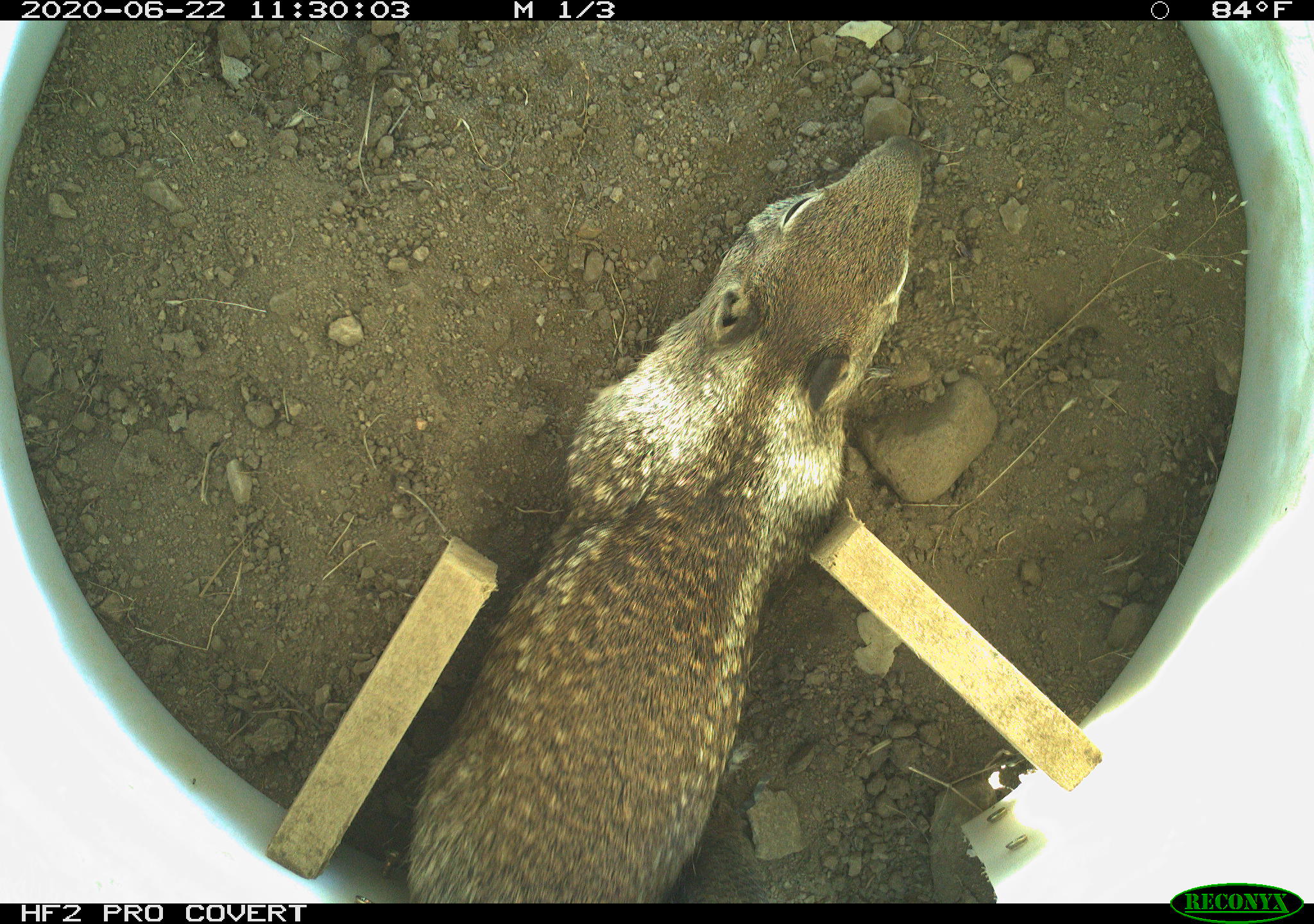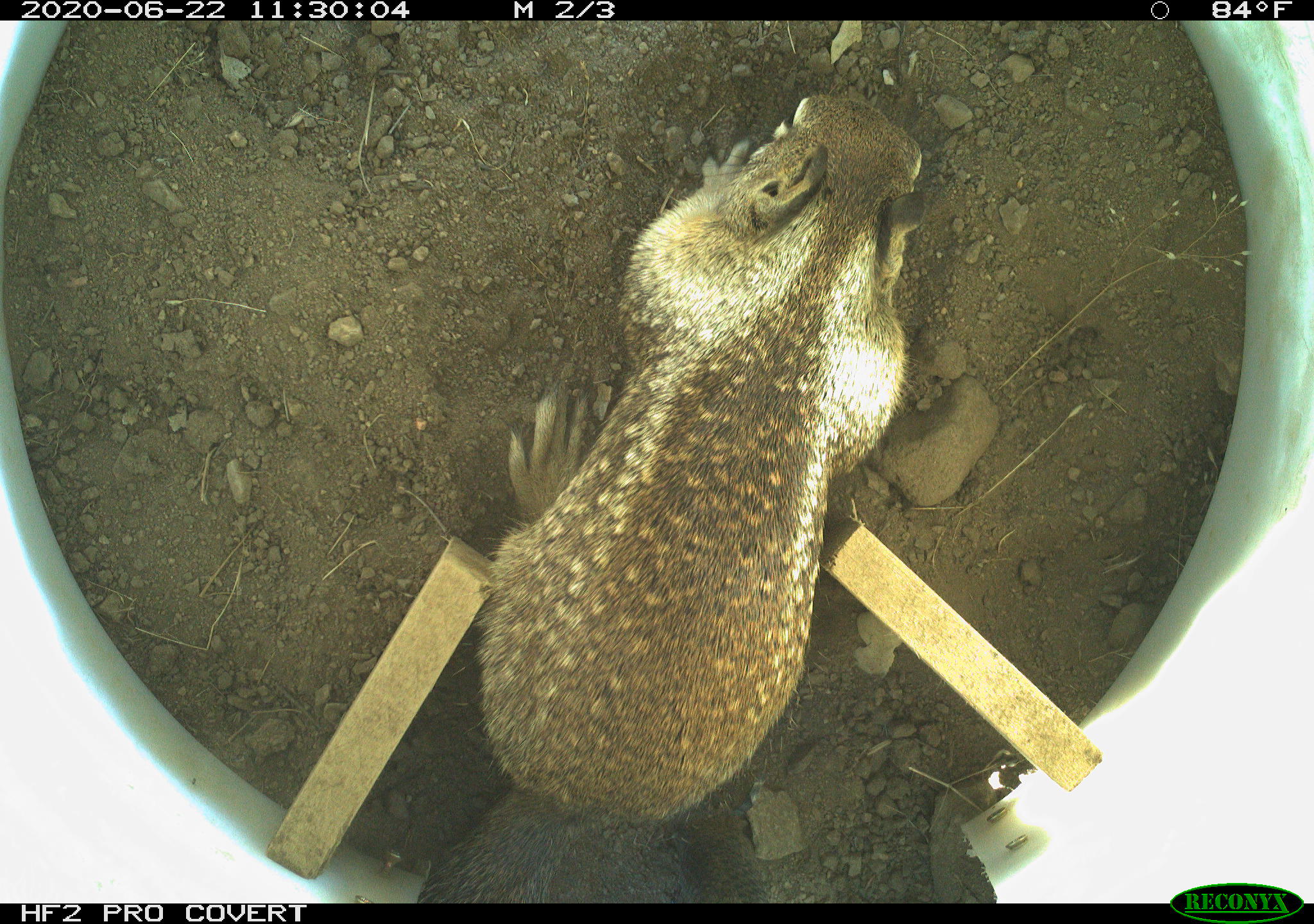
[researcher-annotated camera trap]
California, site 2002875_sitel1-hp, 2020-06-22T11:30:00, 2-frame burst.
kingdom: Animalia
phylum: Chordata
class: Mammalia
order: Rodentia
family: Sciuridae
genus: Otospermophilus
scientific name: Otospermophilus beecheyi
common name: california ground squirrel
California ground squirrel (Otospermophilus beecheyi).